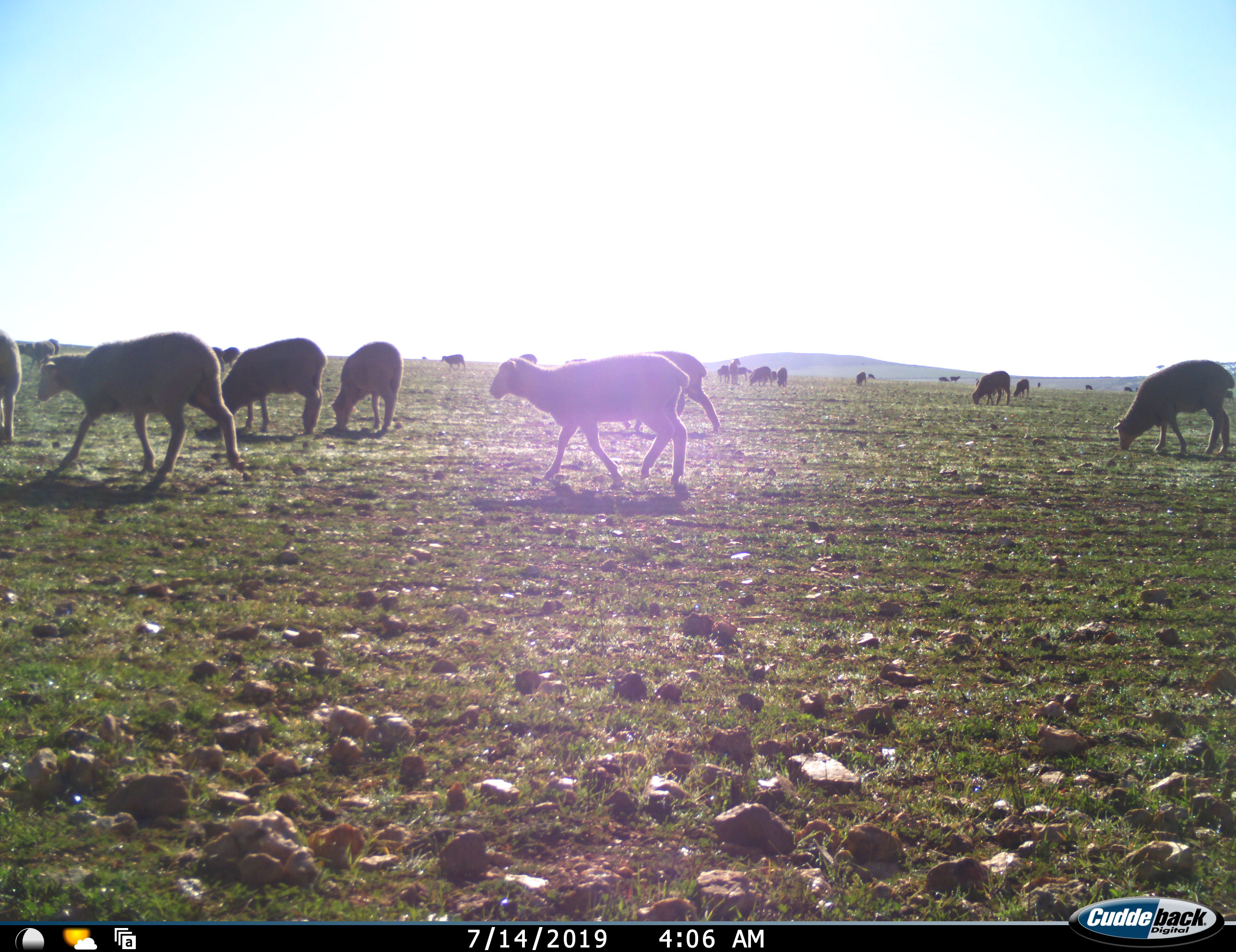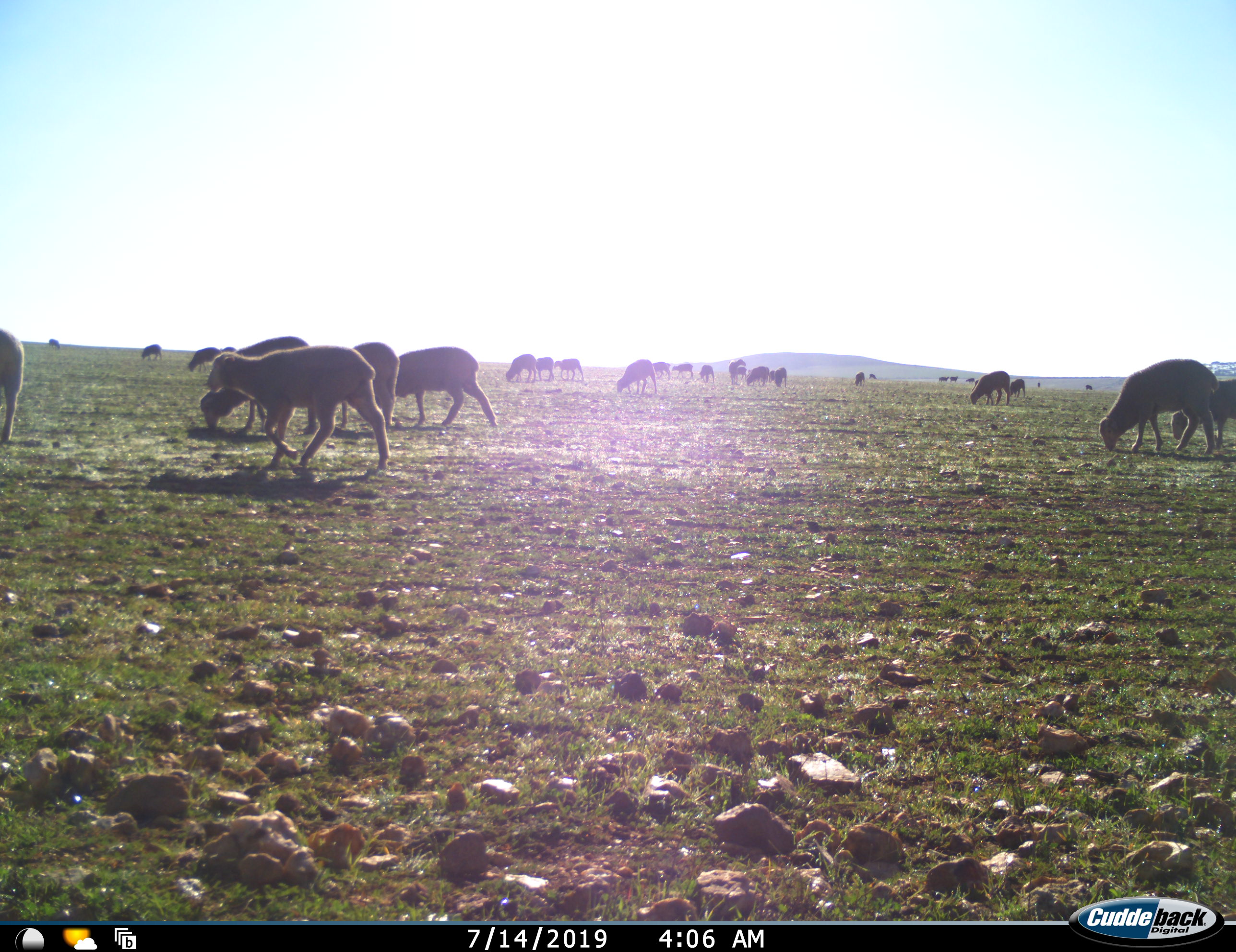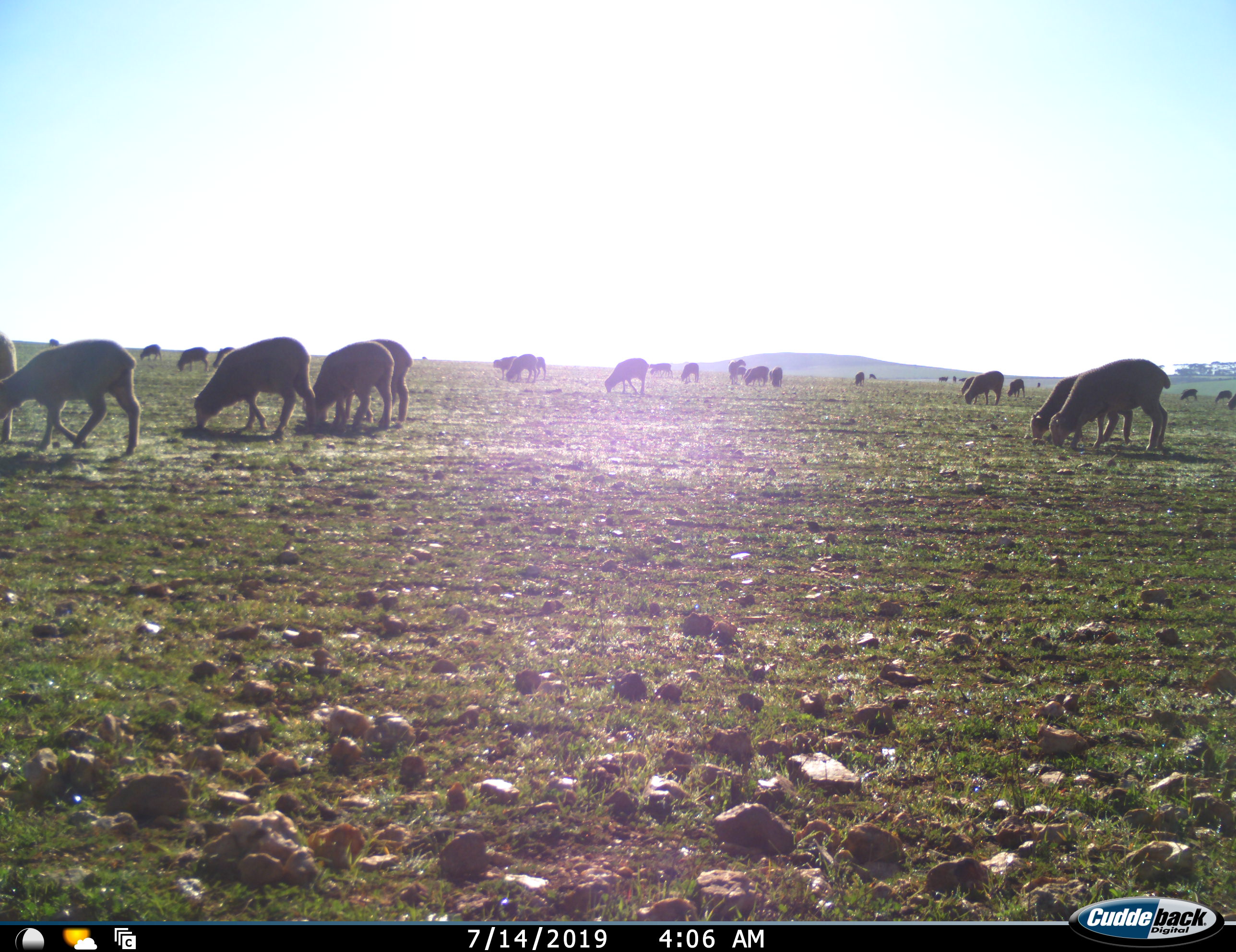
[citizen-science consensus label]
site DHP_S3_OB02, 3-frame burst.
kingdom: Animalia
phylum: Chordata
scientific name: Vertebrata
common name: domestic animal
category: domesticanimal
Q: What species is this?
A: Domesticanimal (domestic animal) (Vertebrata).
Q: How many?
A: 11-50.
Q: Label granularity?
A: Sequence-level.